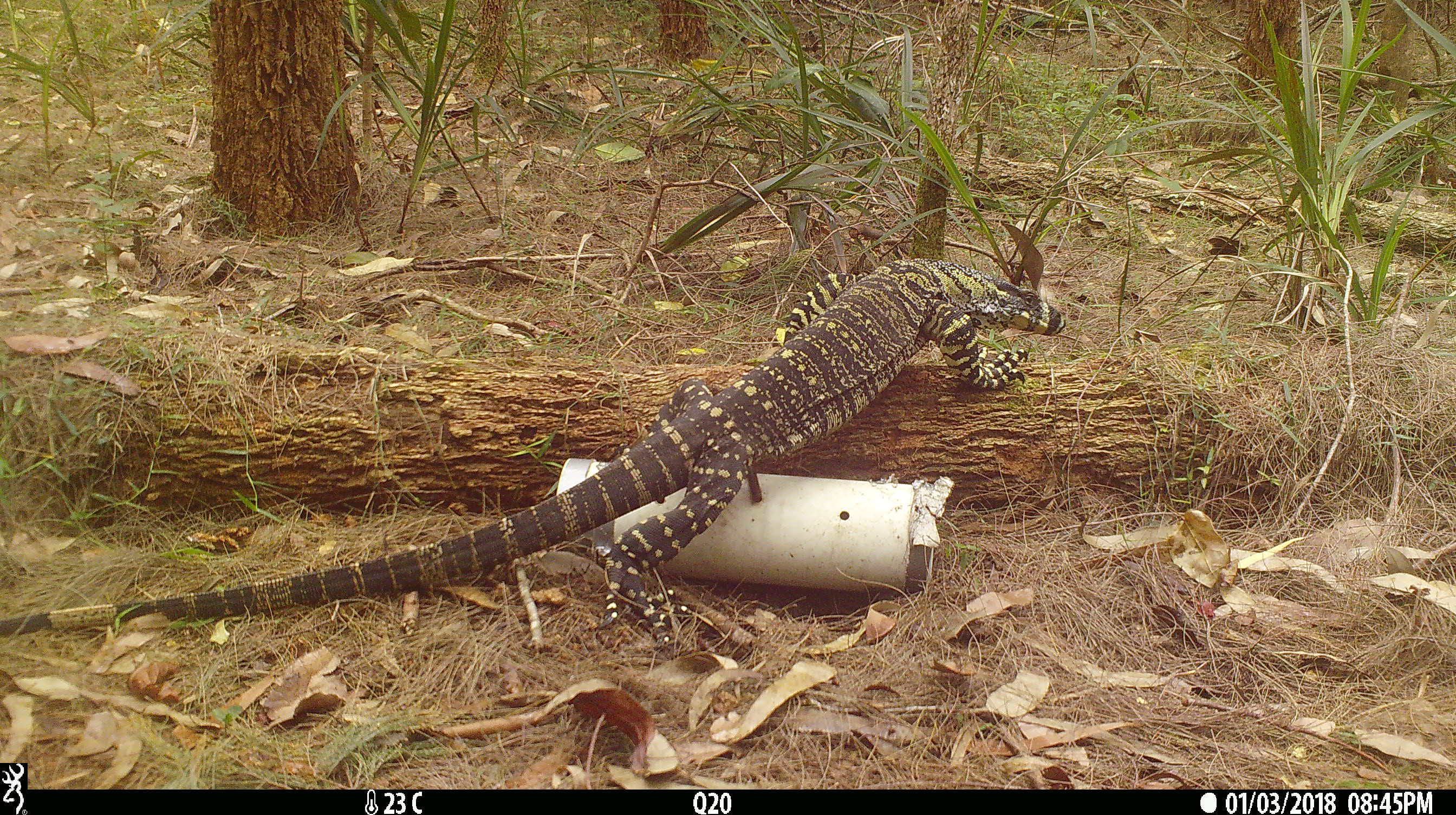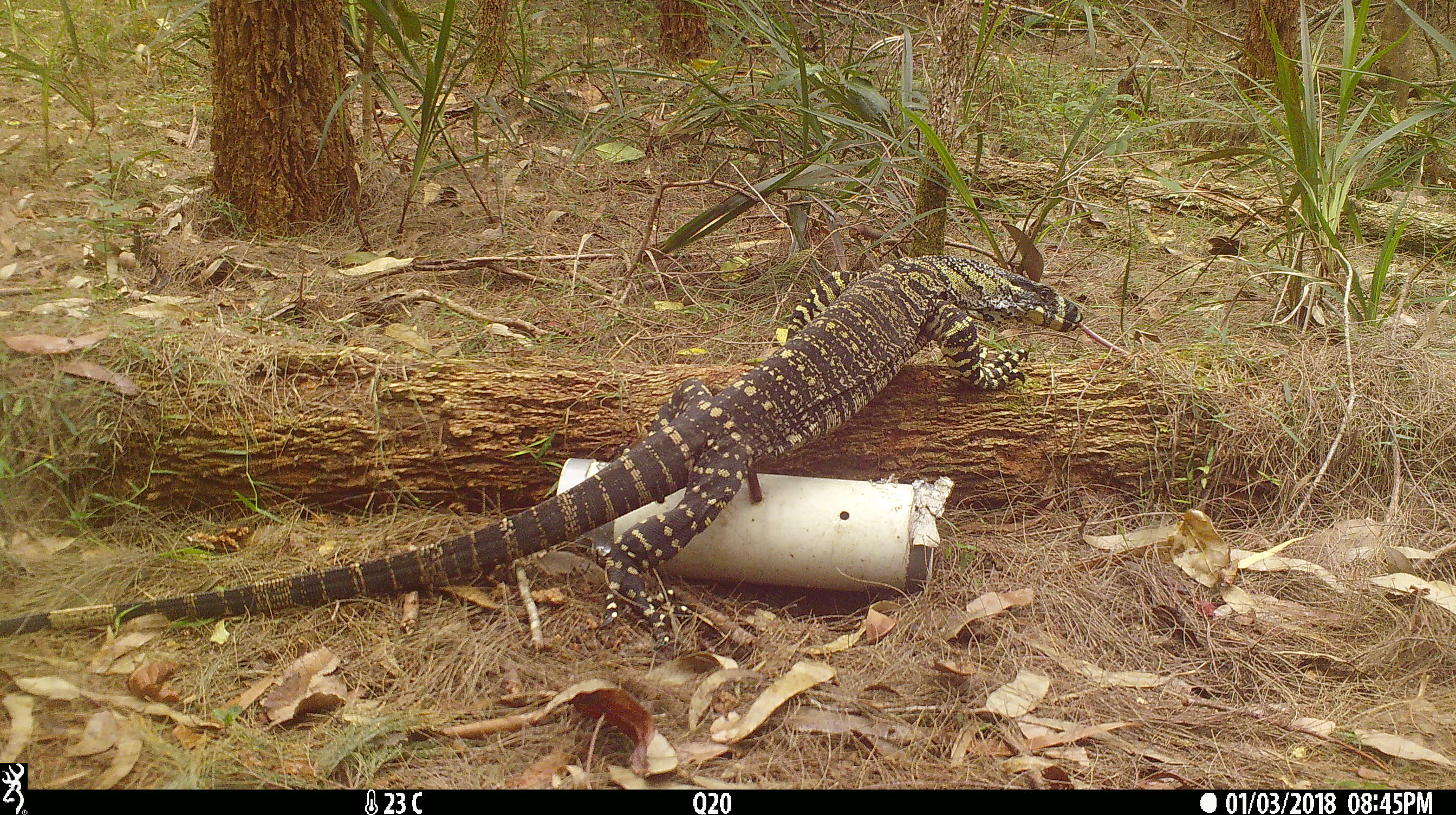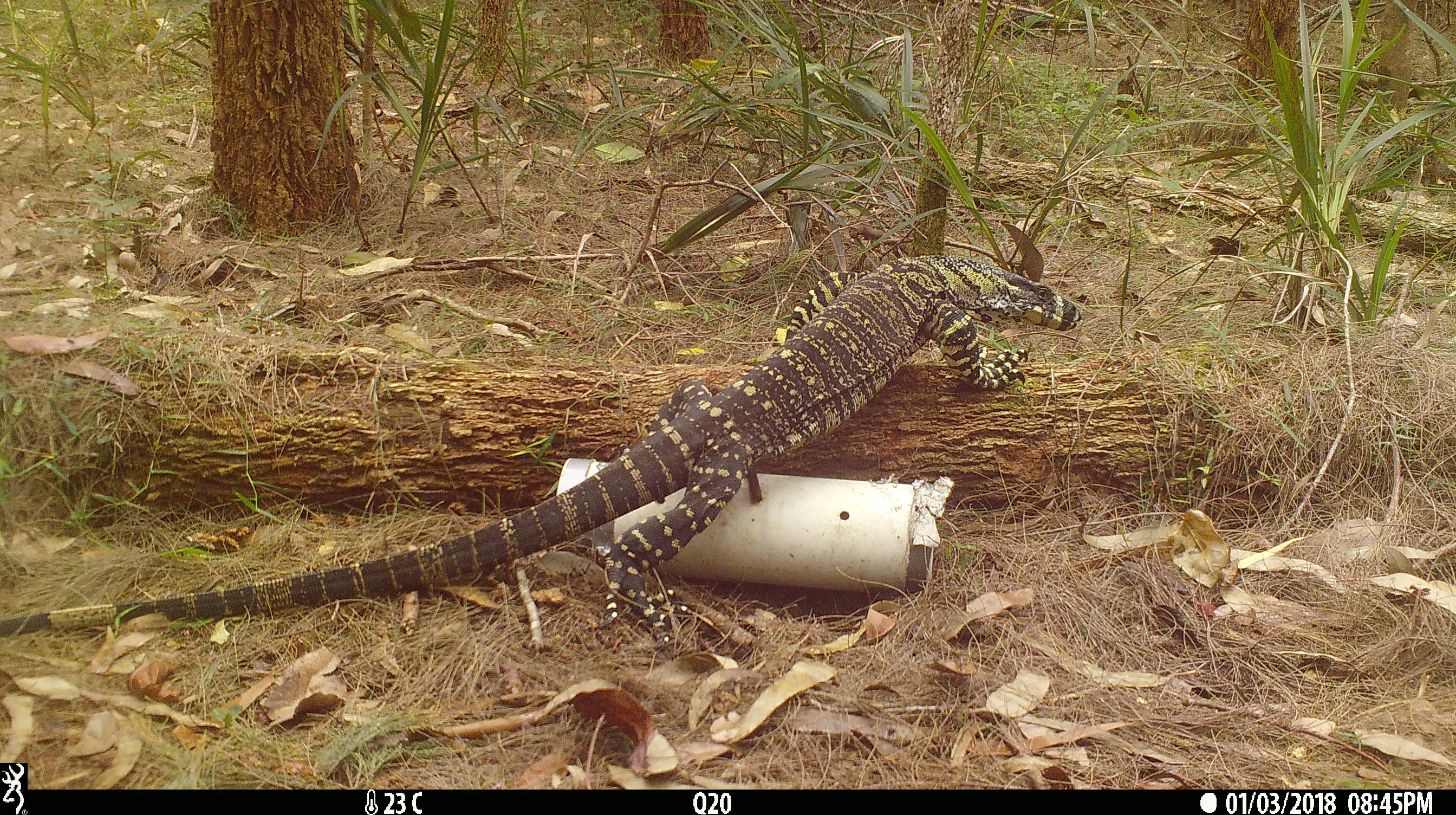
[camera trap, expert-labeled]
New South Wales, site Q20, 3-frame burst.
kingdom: Animalia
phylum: Chordata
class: Reptilia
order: Squamata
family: Varanidae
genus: Varanus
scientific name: Varanus varius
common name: lace monitor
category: goanna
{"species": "goanna (lace monitor) (Varanus varius)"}